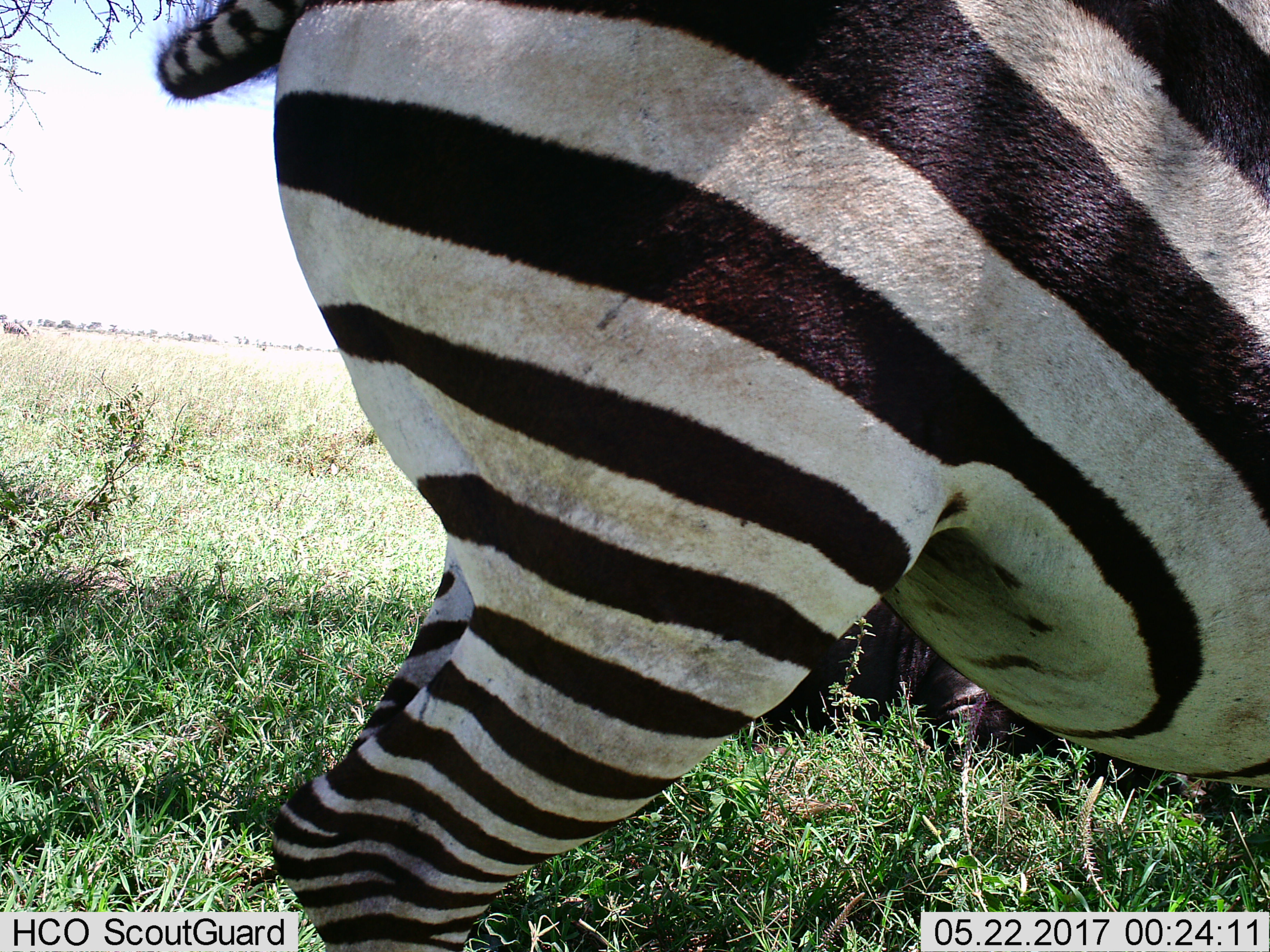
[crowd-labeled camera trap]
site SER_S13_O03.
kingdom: Animalia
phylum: Chordata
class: Mammalia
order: Perissodactyla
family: Equidae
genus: Equus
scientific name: Equus quagga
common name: plains zebra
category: zebraplains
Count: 1.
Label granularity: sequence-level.